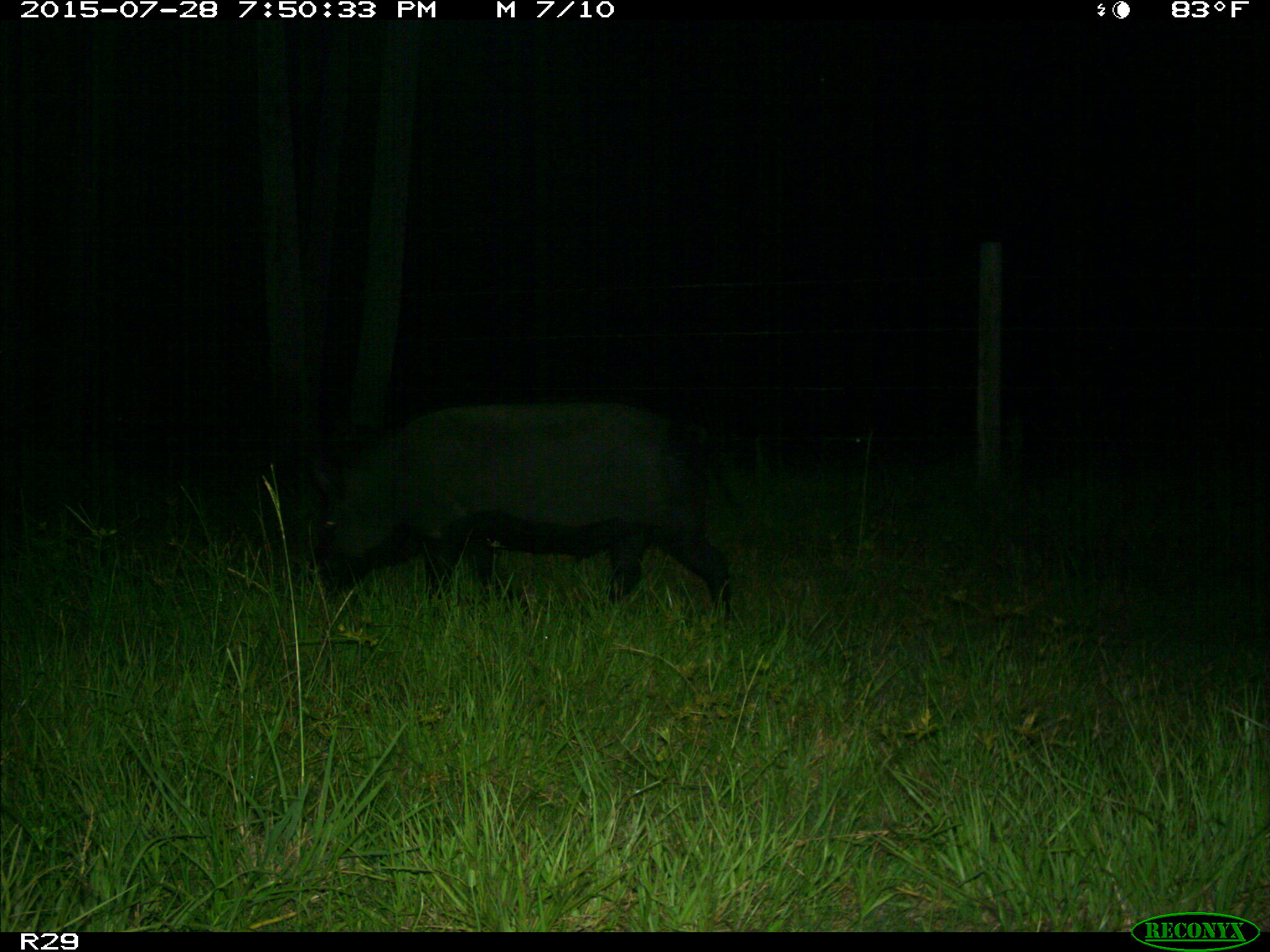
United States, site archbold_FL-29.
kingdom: Animalia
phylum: Chordata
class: Mammalia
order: Artiodactyla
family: Suidae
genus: Sus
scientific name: Sus scrofa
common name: wild boar